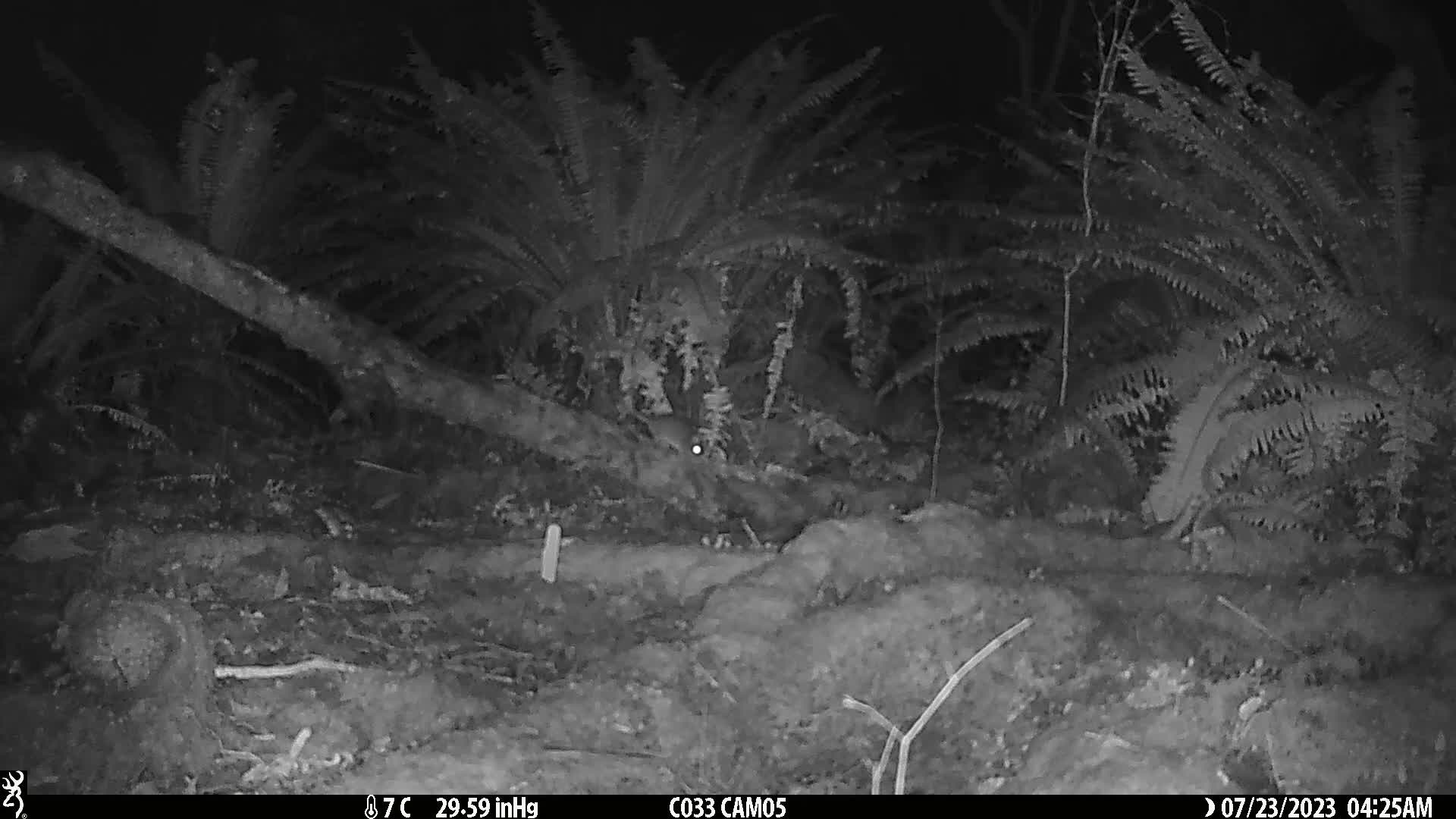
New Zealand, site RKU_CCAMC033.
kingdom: Animalia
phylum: Chordata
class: Mammalia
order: Rodentia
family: Muridae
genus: Rattus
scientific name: Rattus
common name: rat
Rat (Rattus).